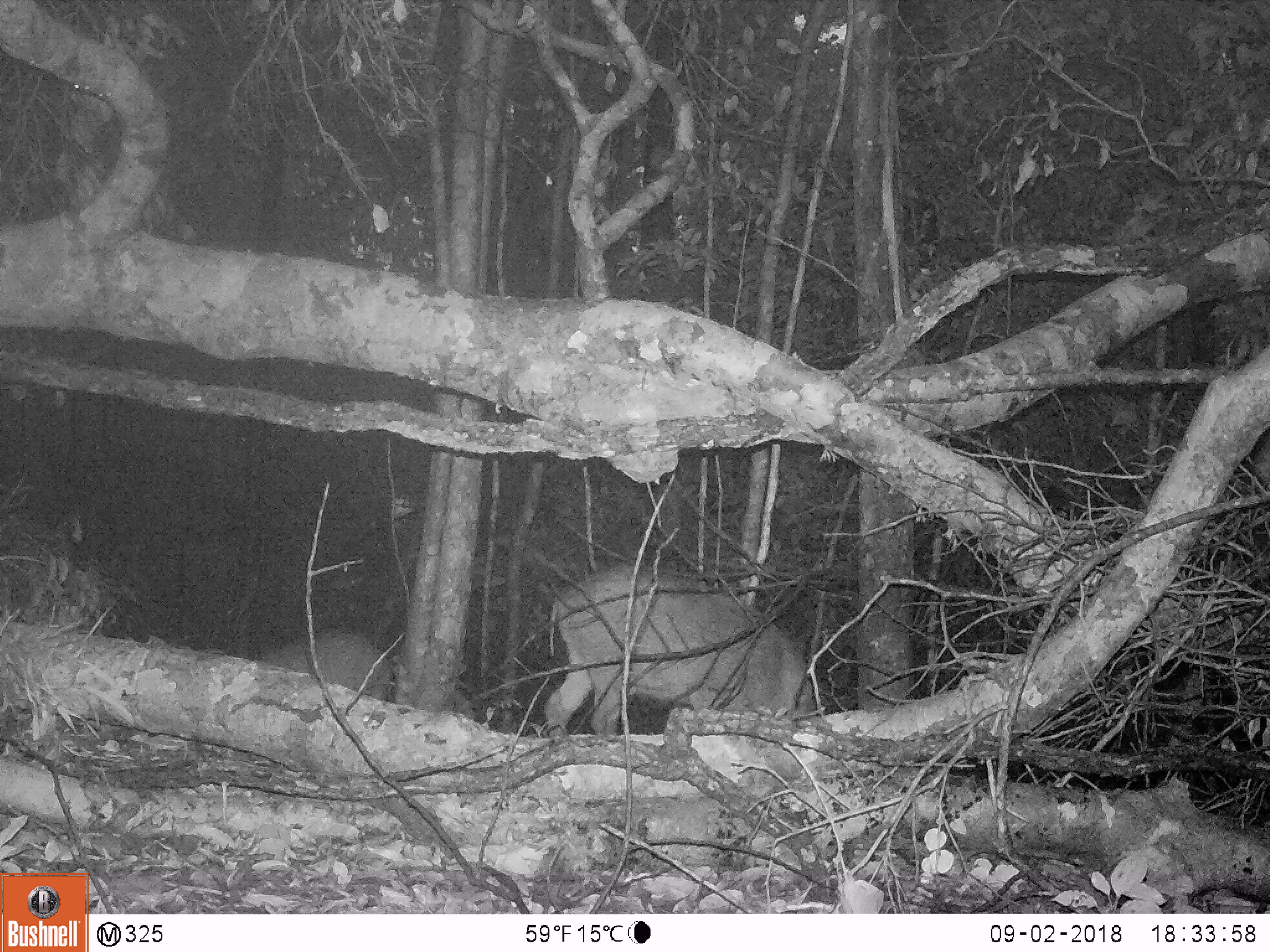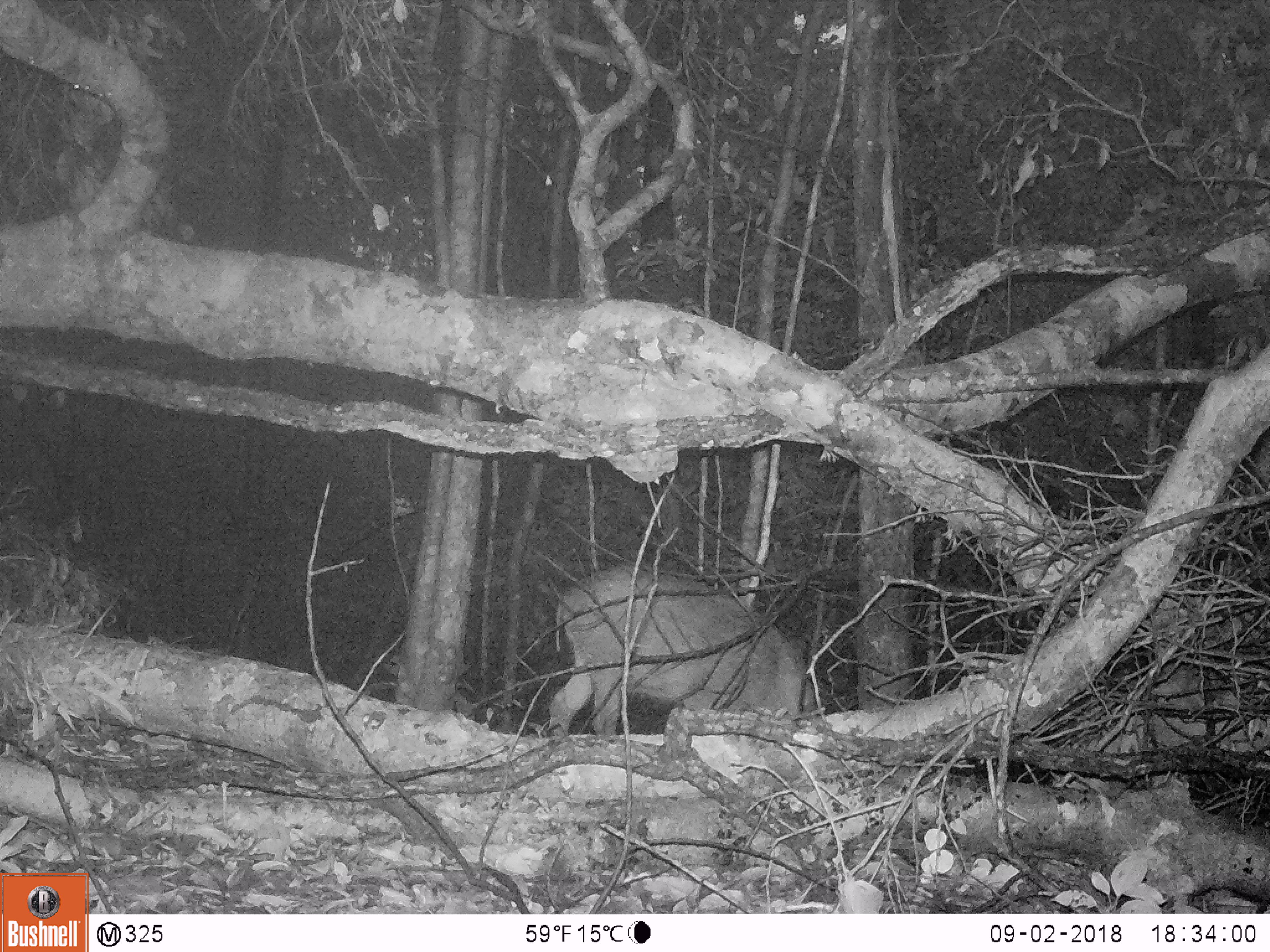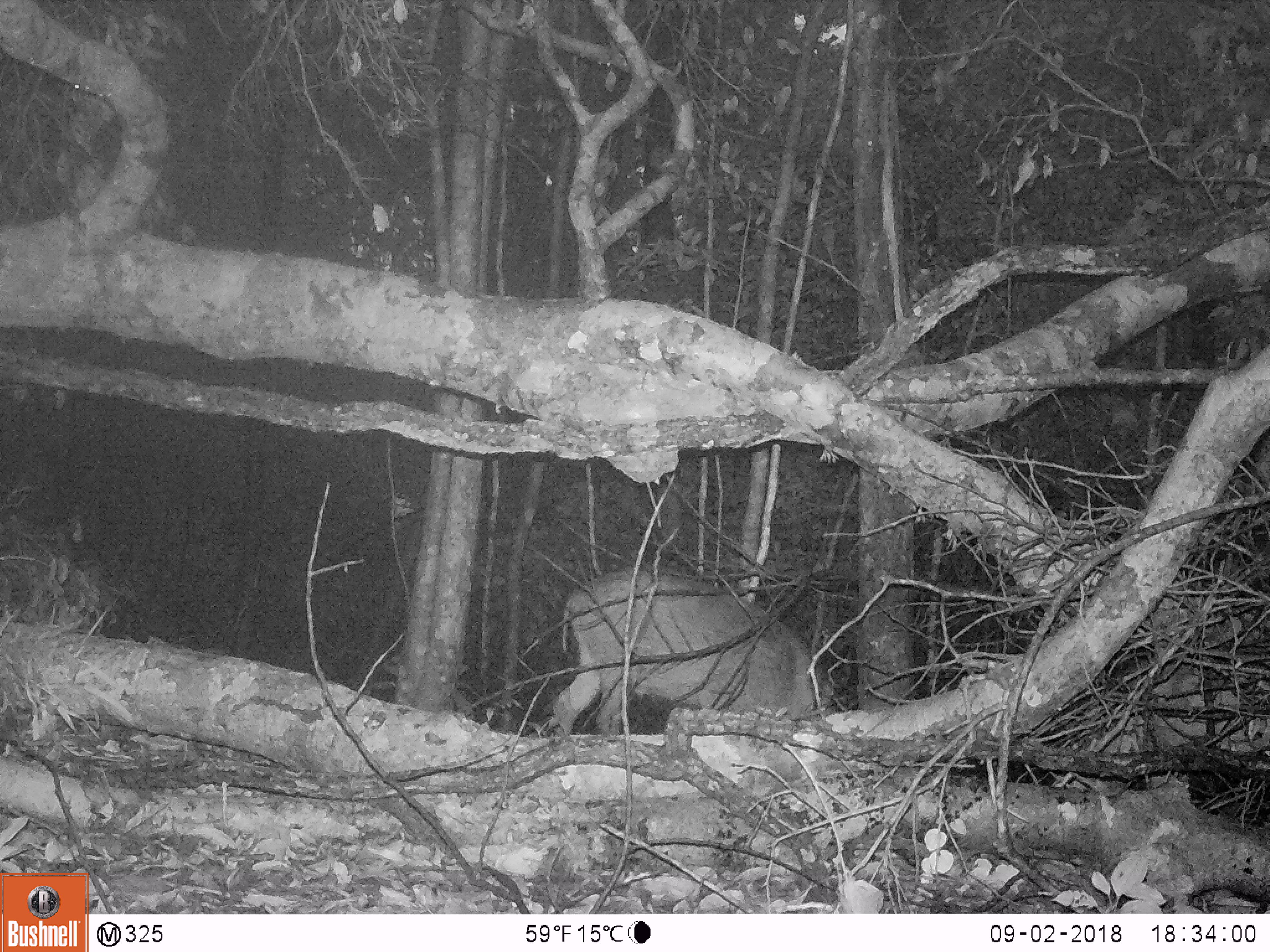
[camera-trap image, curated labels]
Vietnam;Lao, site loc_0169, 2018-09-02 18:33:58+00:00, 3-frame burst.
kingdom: Animalia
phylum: Chordata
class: Mammalia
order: Artiodactyla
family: Suidae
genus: Sus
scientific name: Sus scrofa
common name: eurasian wild pig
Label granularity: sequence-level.